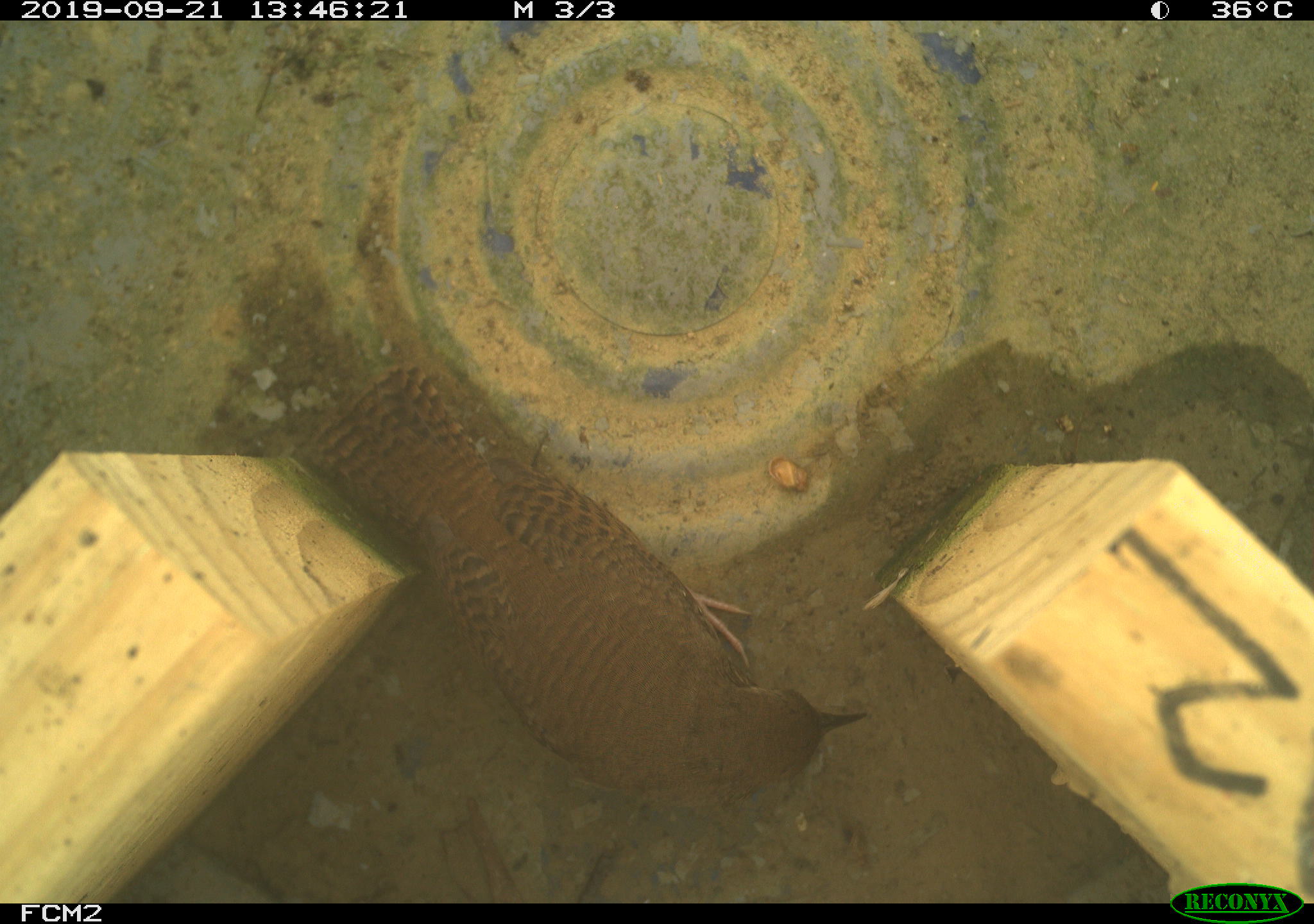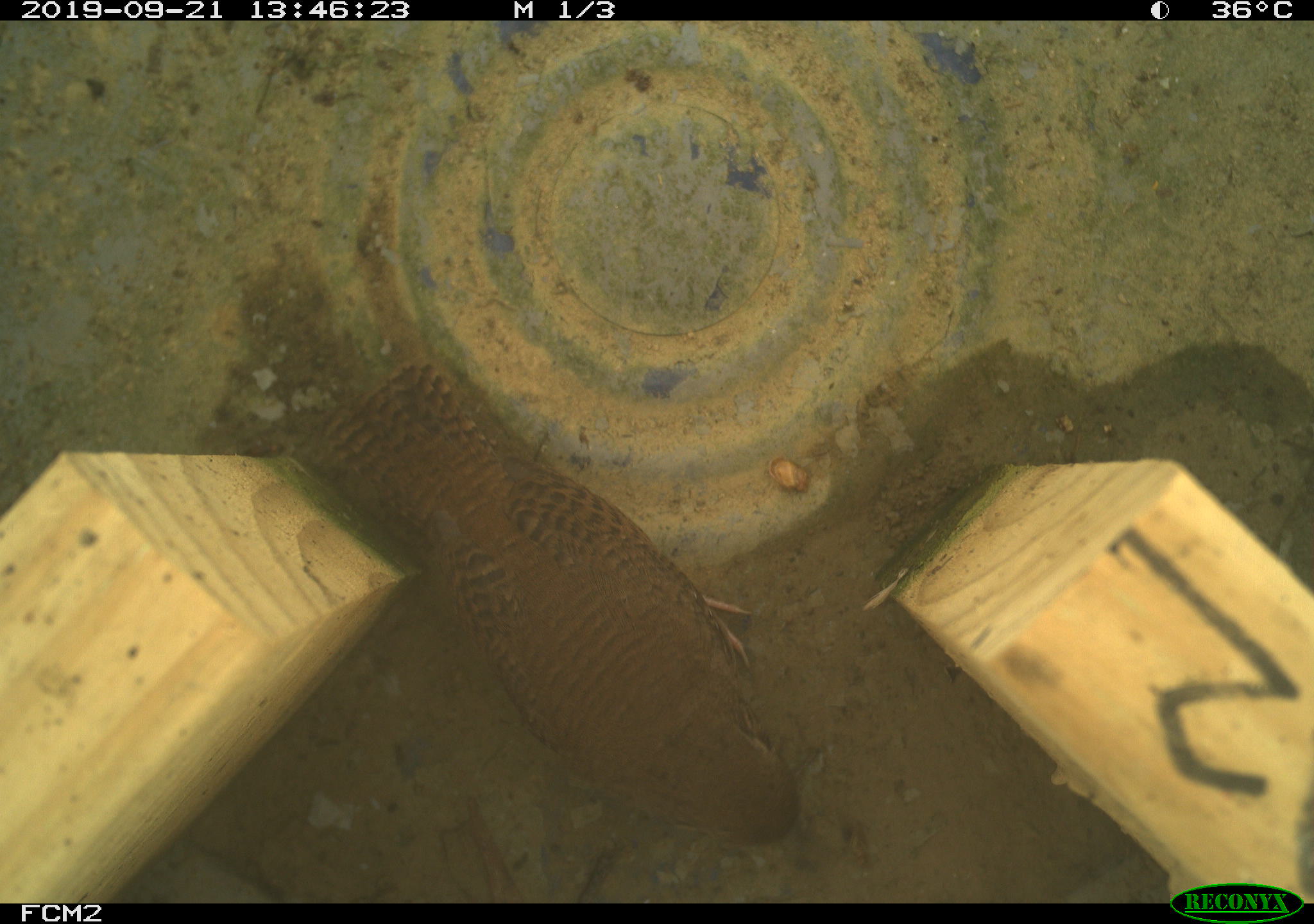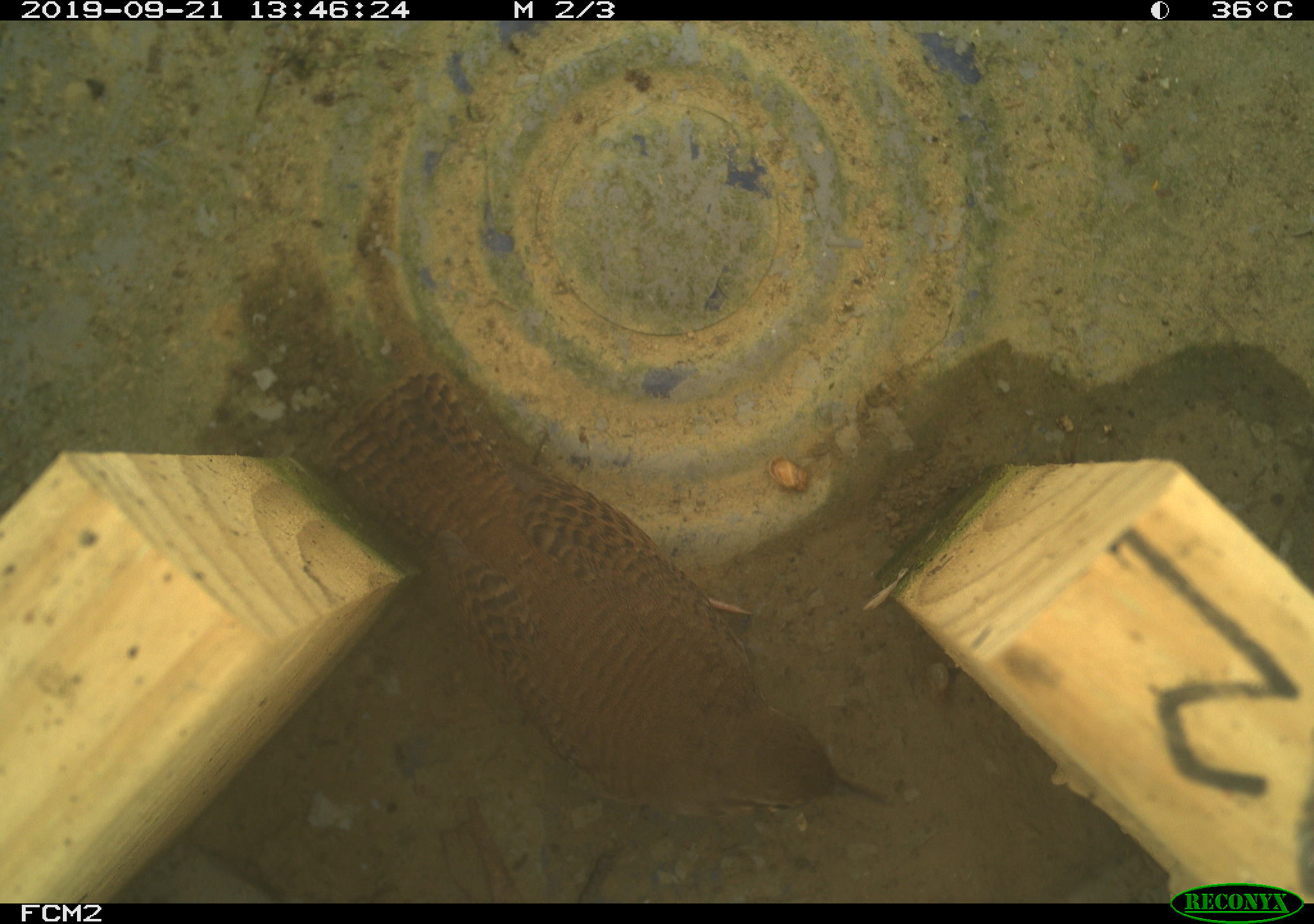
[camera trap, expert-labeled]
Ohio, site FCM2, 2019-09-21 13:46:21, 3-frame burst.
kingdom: Animalia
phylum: Chordata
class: Aves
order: Passeriformes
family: Troglodytidae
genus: Troglodytes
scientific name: Troglodytes aedon aedon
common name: northern house wren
Northern house wren (Troglodytes aedon aedon).